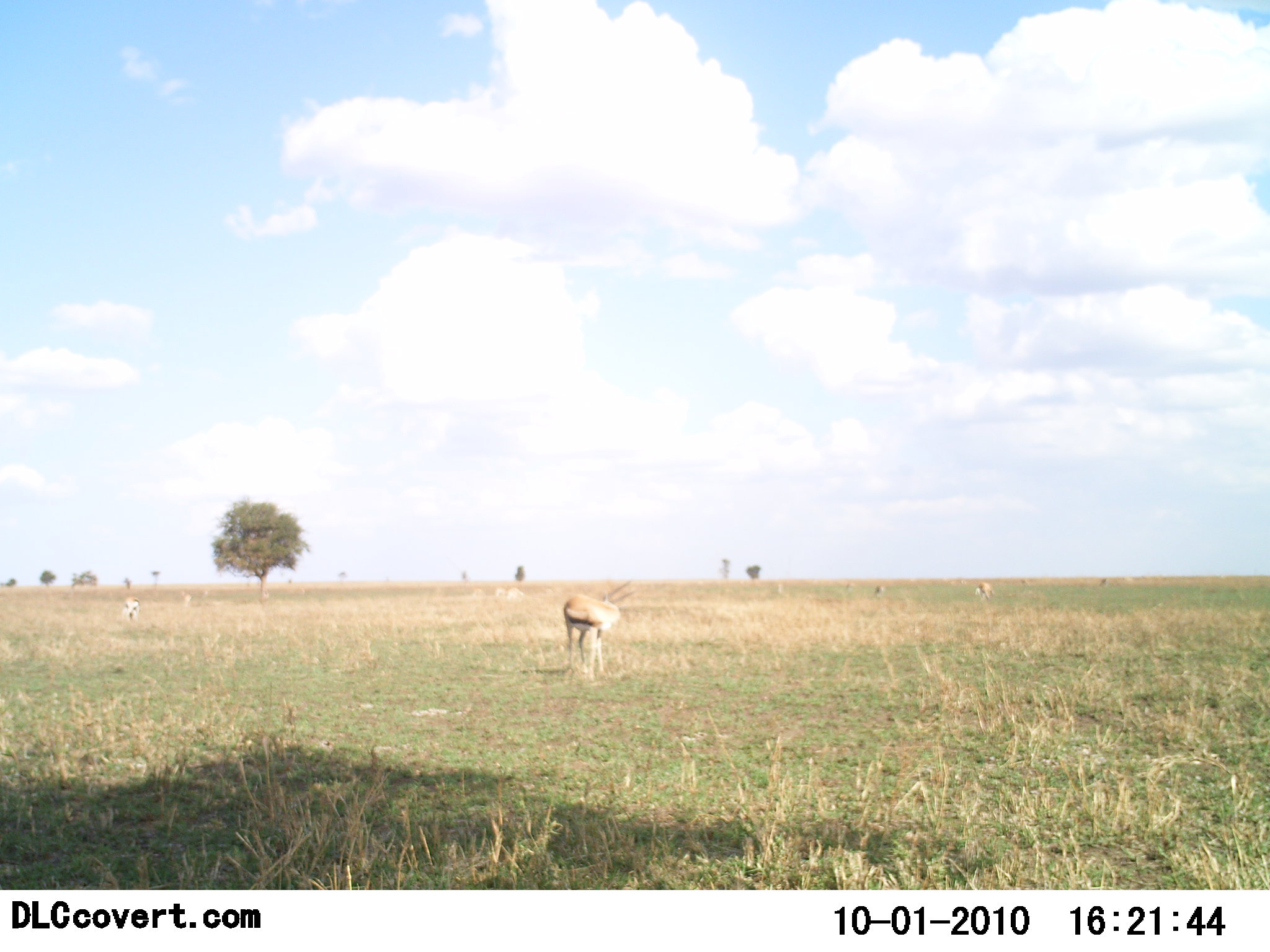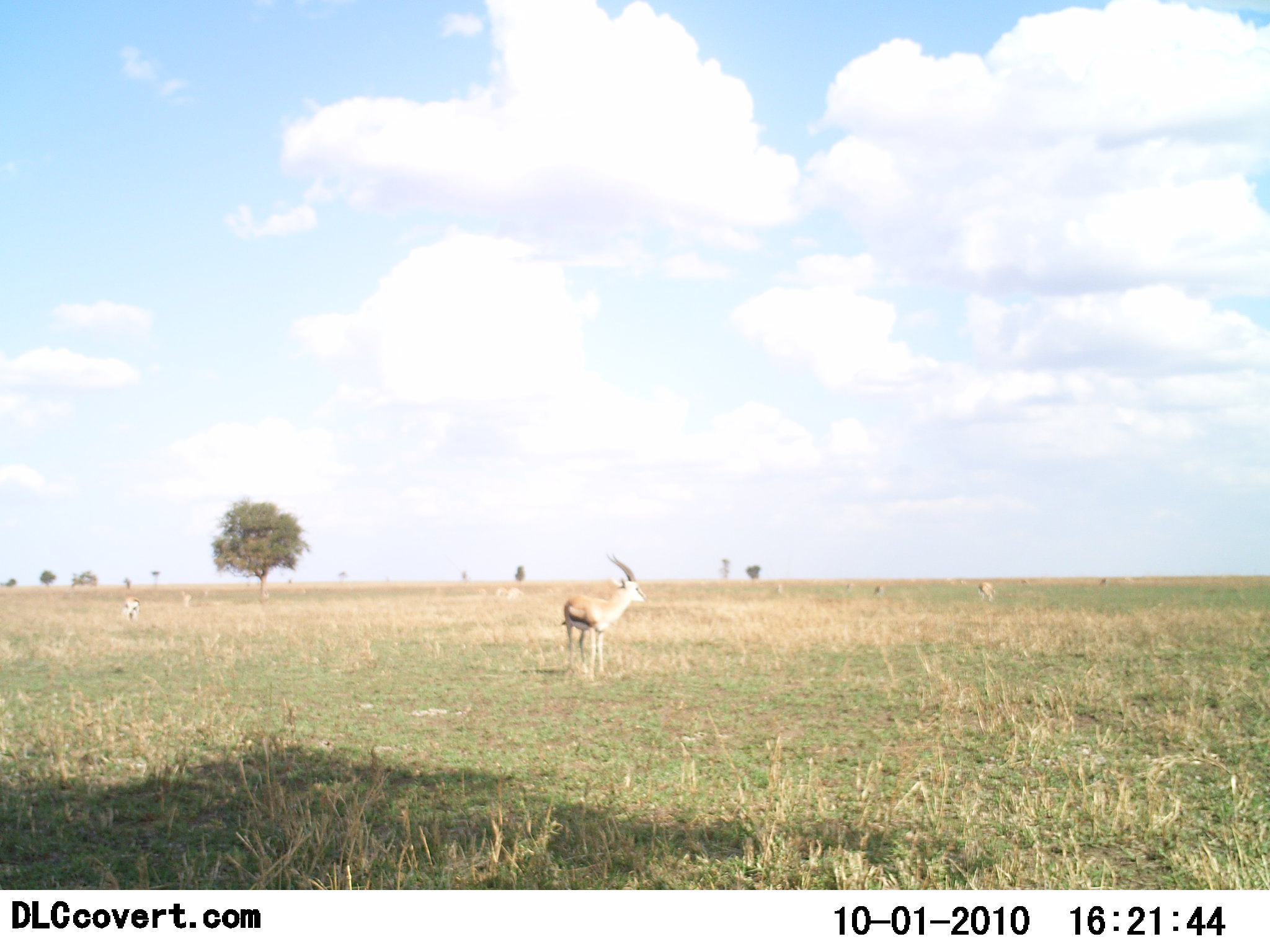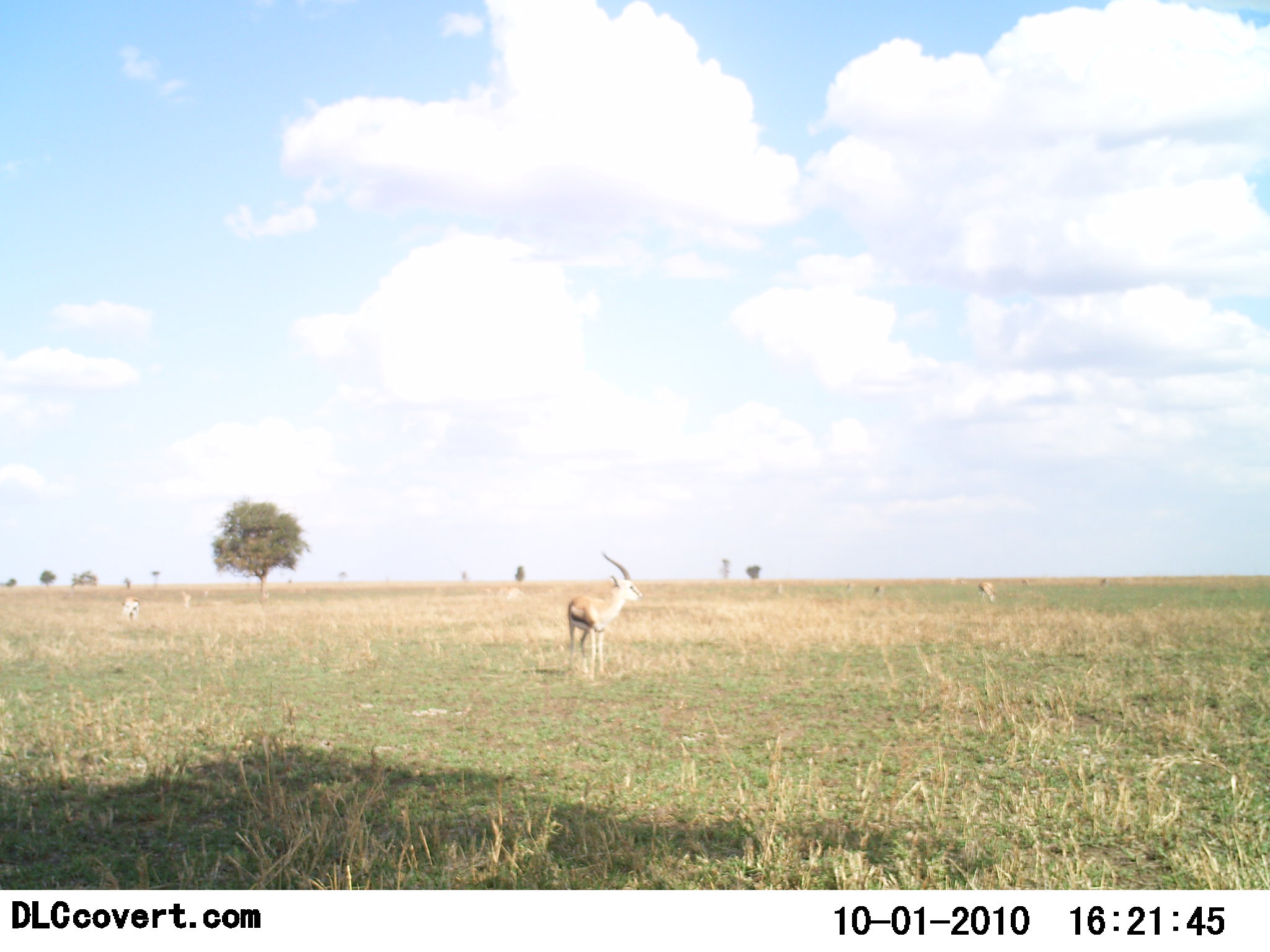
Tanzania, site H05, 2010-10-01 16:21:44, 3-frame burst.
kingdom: Animalia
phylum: Chordata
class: Mammalia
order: Artiodactyla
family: Bovidae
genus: Eudorcas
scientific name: Eudorcas thomsonii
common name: thomson's gazelle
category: gazellethomsons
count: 3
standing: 91%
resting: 0%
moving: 0%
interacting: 0%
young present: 0%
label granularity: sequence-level